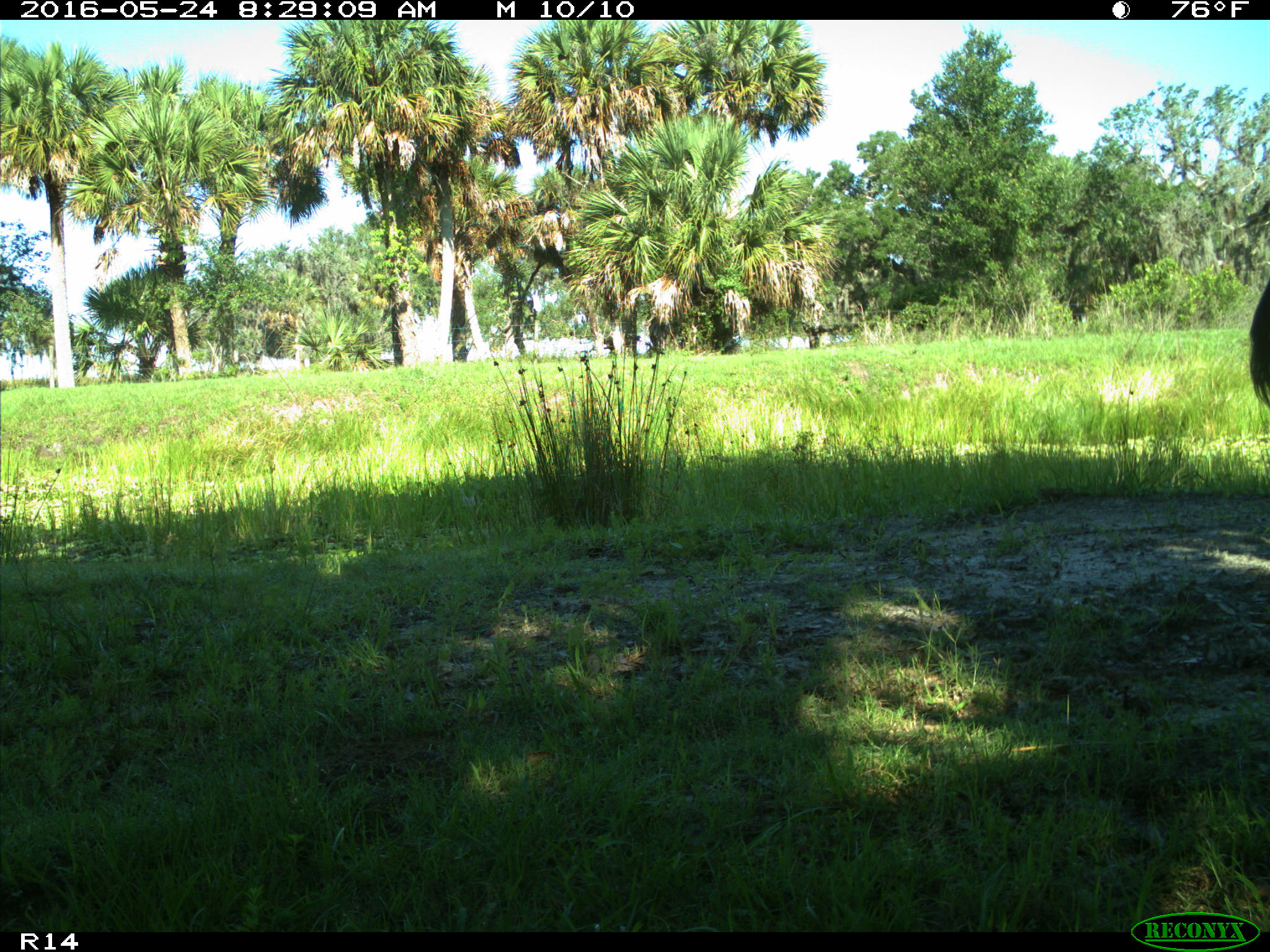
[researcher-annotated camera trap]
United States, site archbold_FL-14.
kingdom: Animalia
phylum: Chordata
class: Mammalia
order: Artiodactyla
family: Bovidae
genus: Bos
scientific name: Bos taurus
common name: domestic cow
Bos taurus (domestic cow).